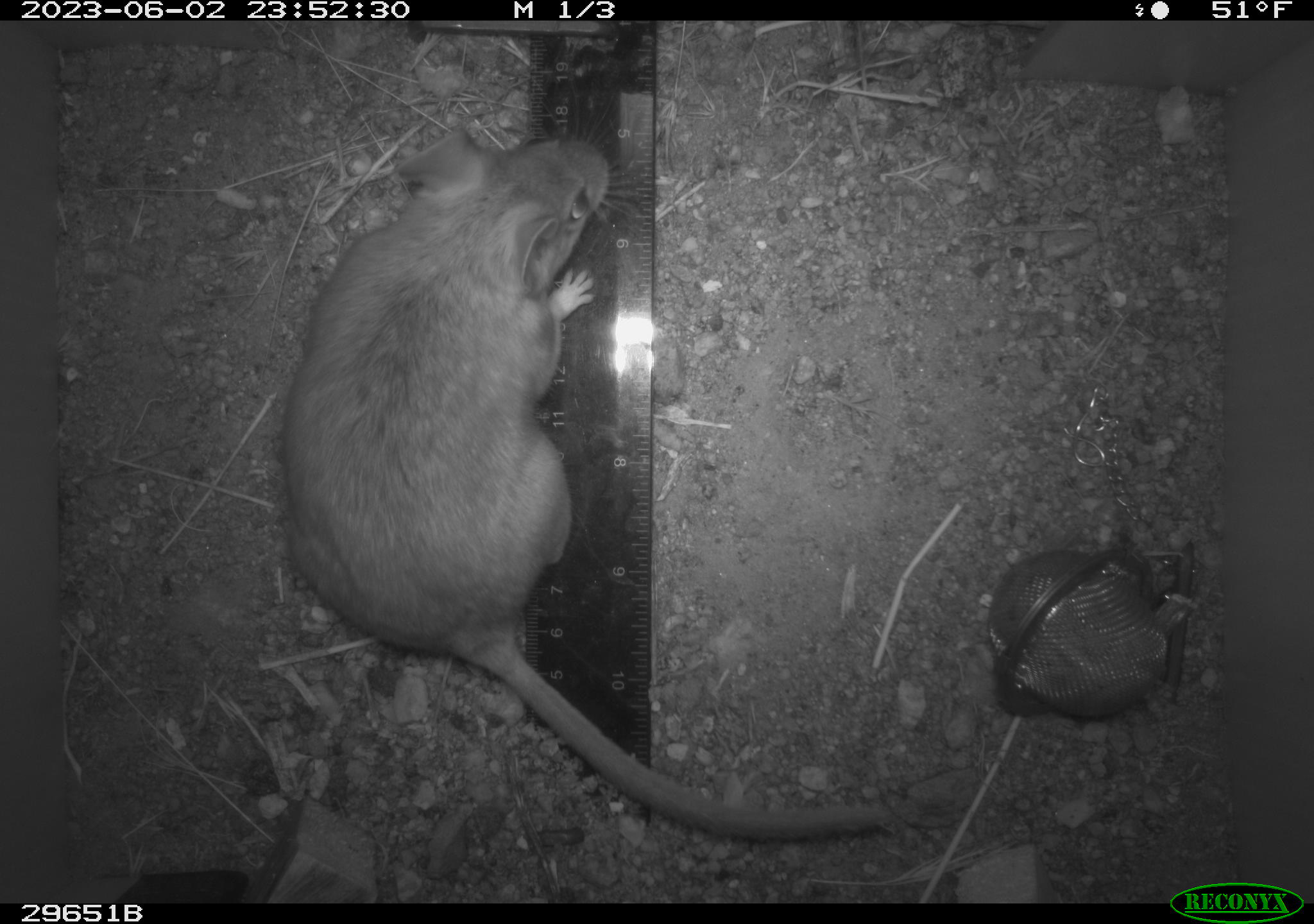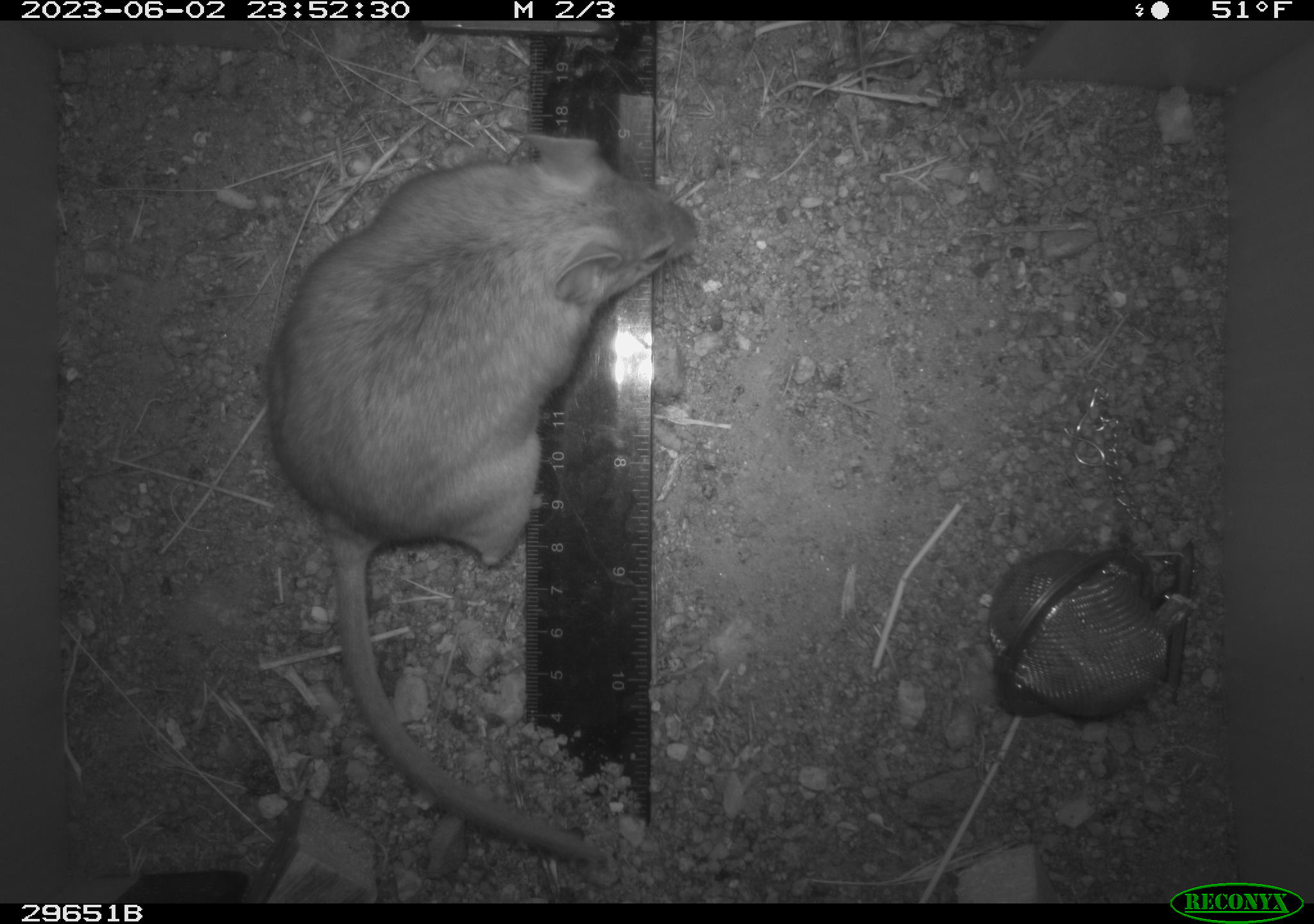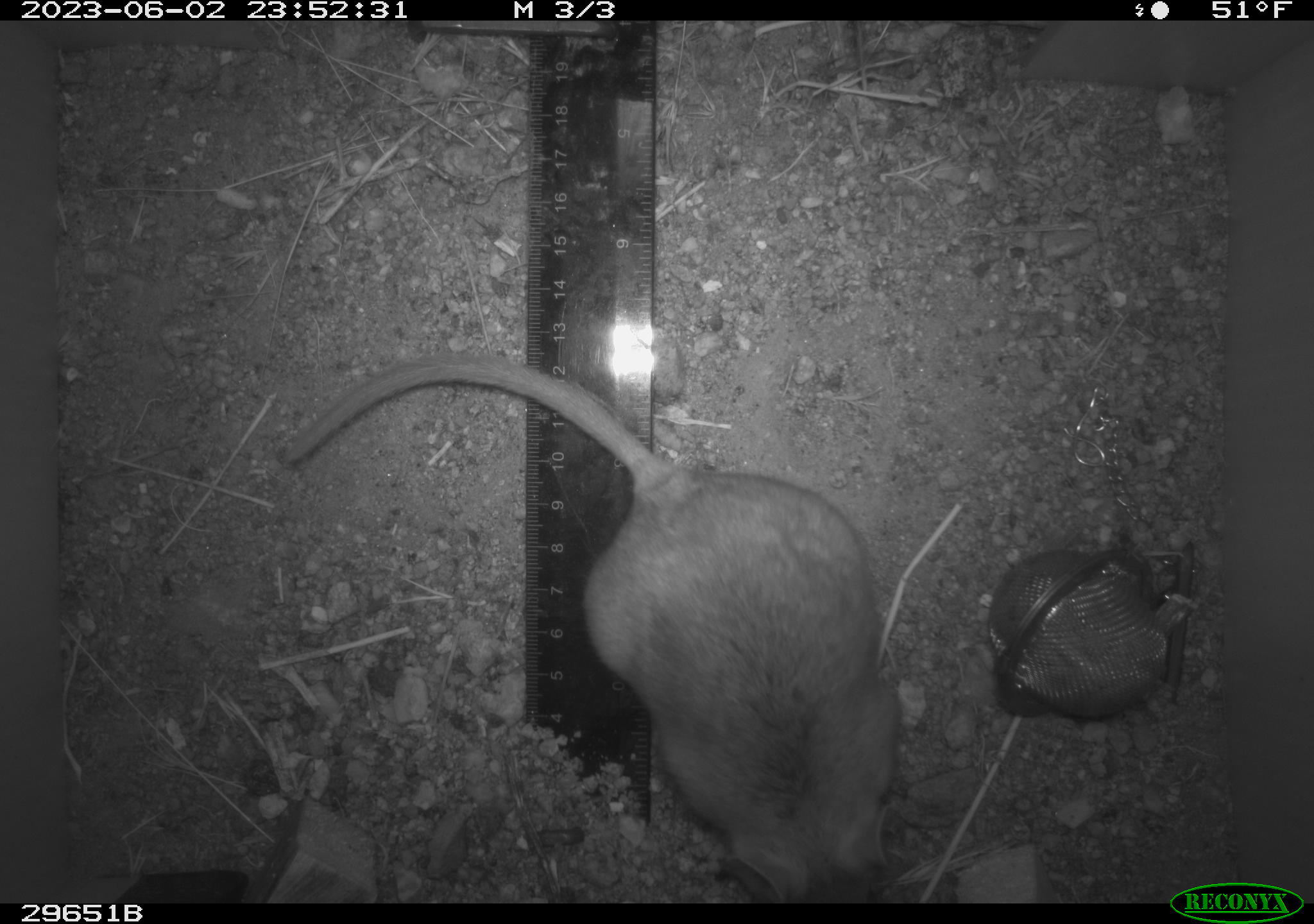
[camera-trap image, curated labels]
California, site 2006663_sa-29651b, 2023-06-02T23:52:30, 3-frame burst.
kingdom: Animalia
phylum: Chordata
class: Mammalia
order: Rodentia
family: Cricetidae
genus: Neotoma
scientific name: Neotoma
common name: pack rat or woodrat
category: neotoma species